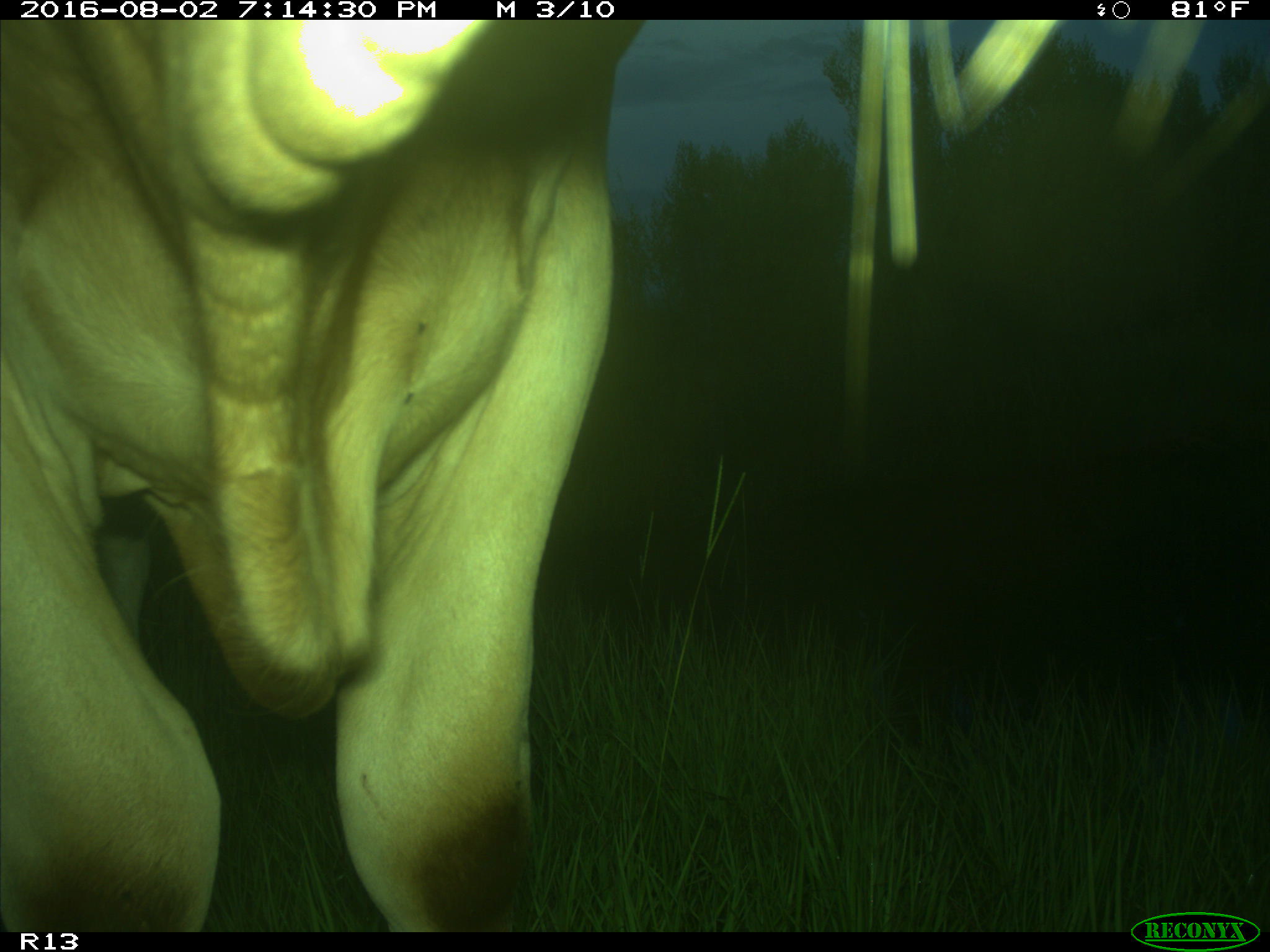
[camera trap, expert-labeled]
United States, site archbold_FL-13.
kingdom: Animalia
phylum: Chordata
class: Mammalia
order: Artiodactyla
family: Bovidae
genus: Bos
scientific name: Bos taurus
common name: domestic cow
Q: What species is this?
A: Bos taurus (domestic cow).